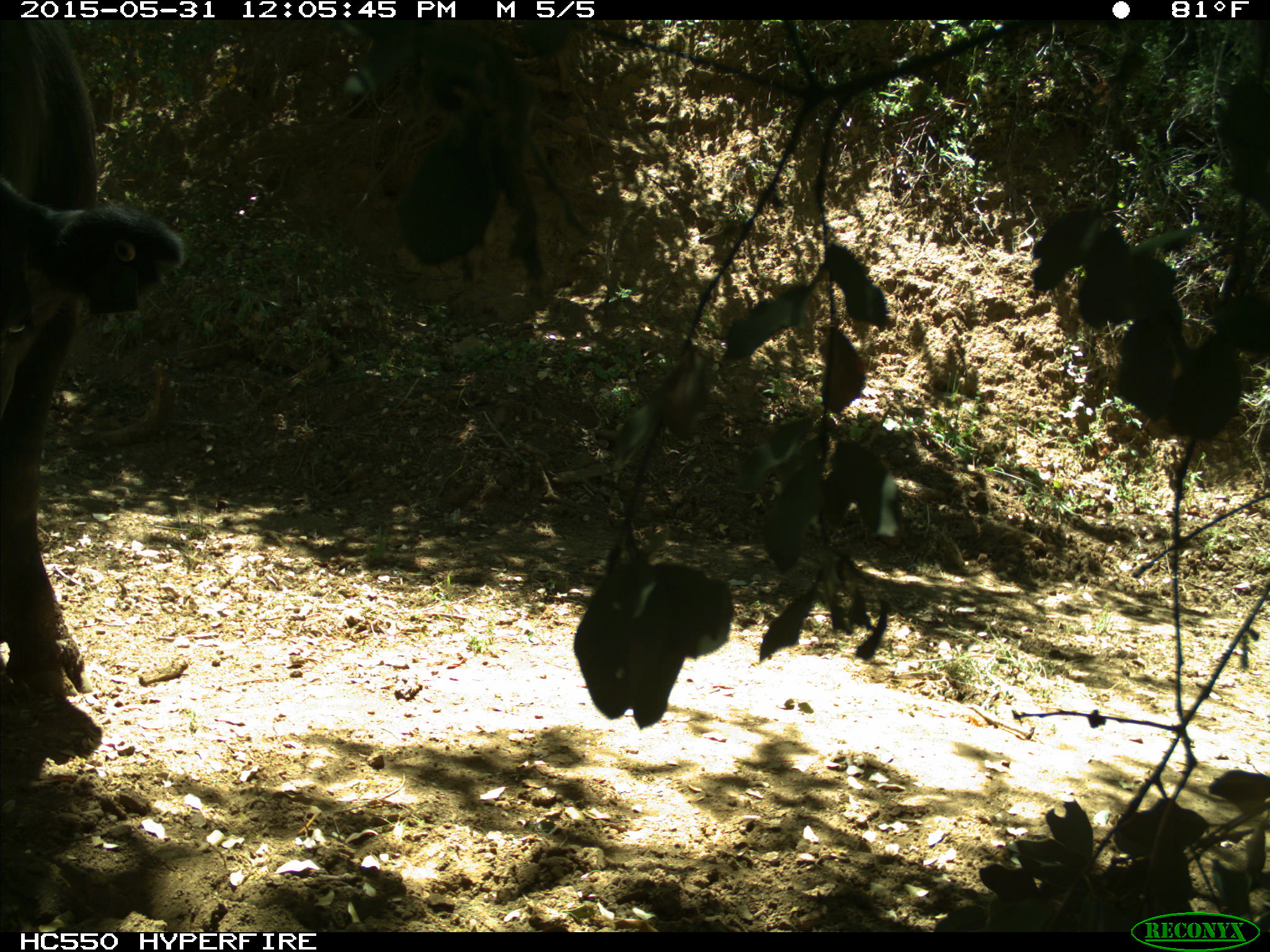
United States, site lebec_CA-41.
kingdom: Animalia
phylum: Chordata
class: Mammalia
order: Artiodactyla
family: Bovidae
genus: Bos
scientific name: Bos taurus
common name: domestic cow